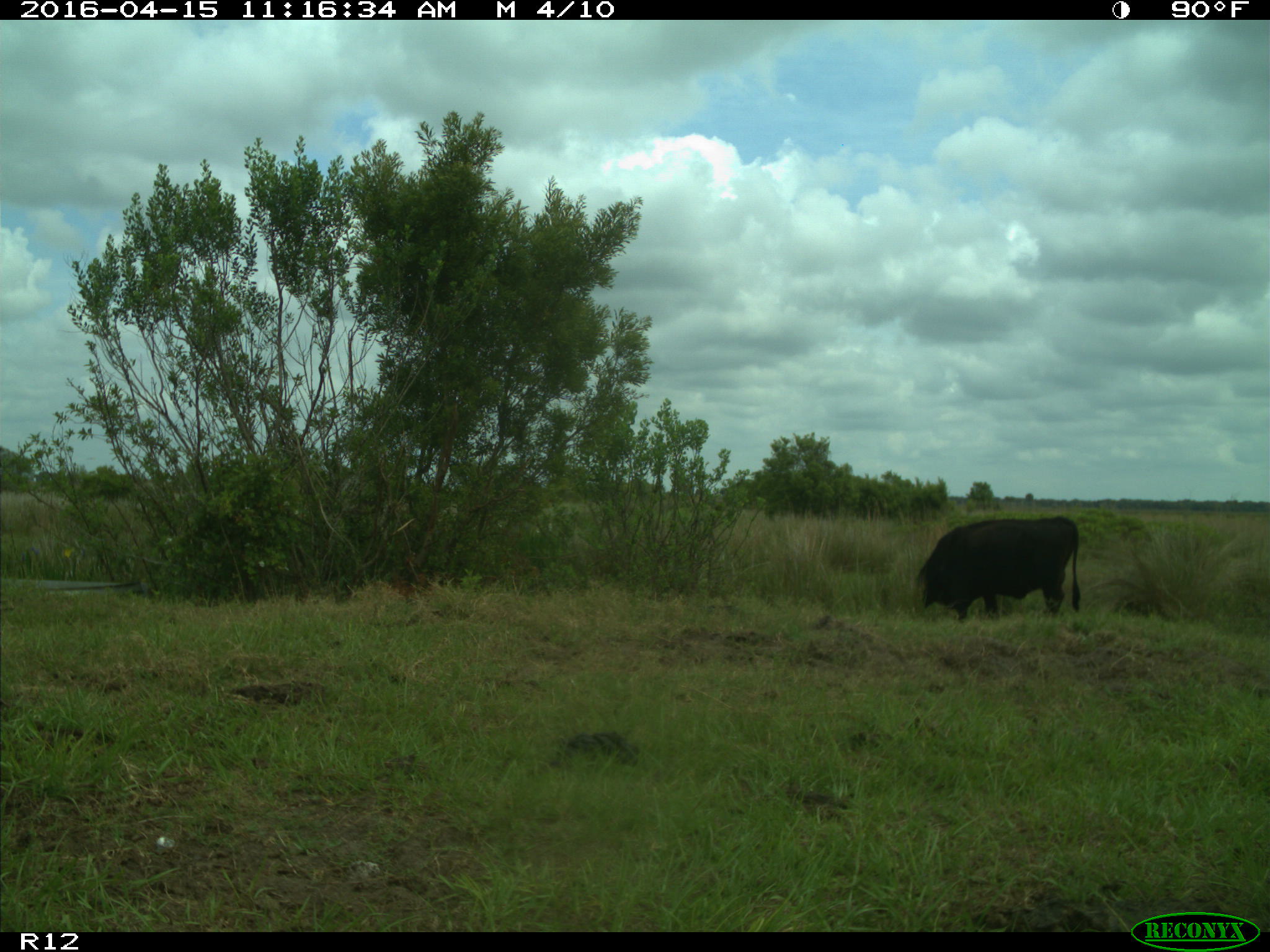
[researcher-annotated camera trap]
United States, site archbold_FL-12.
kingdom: Animalia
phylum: Chordata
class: Mammalia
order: Artiodactyla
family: Bovidae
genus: Bos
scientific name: Bos taurus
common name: domestic cow